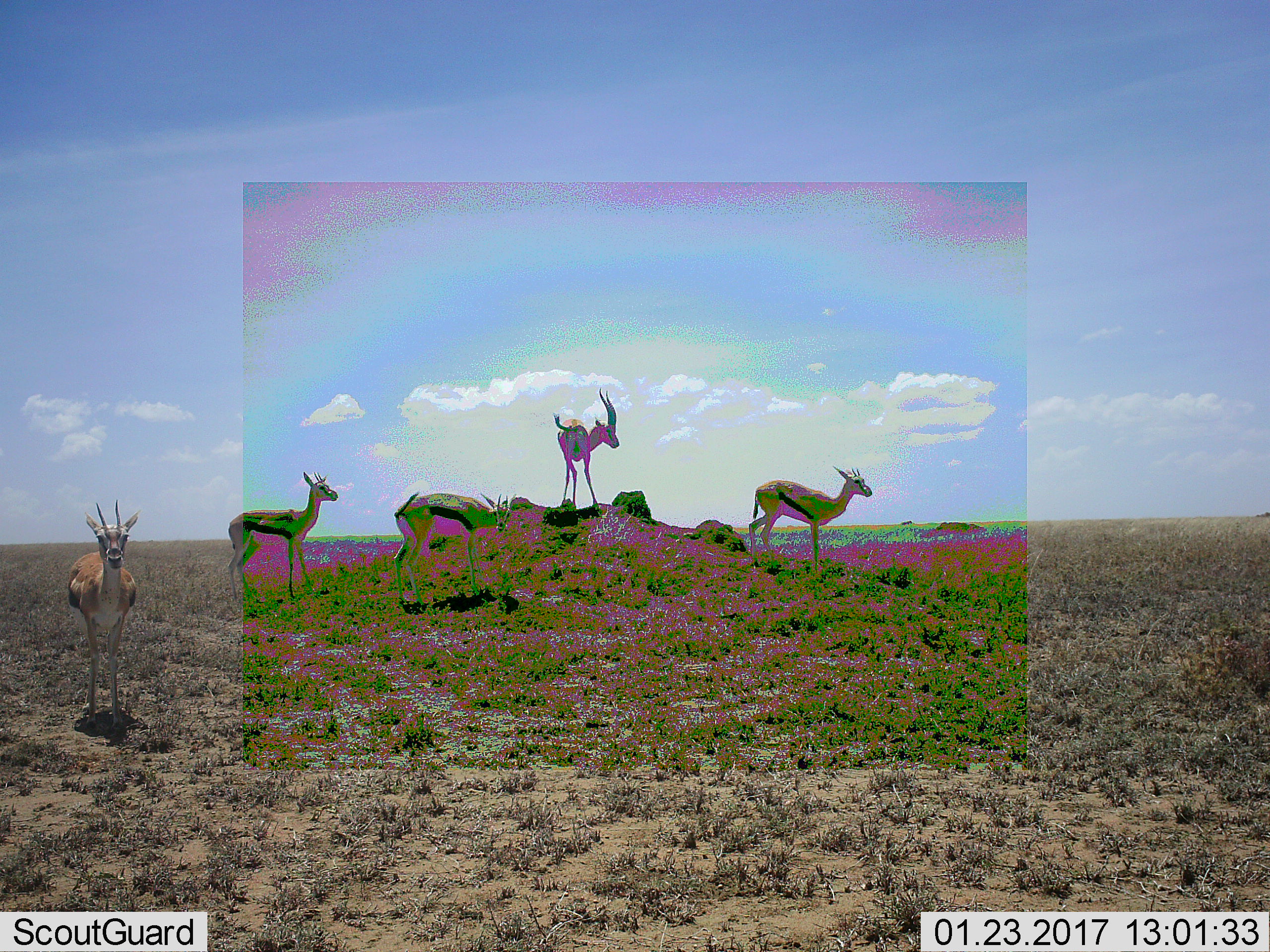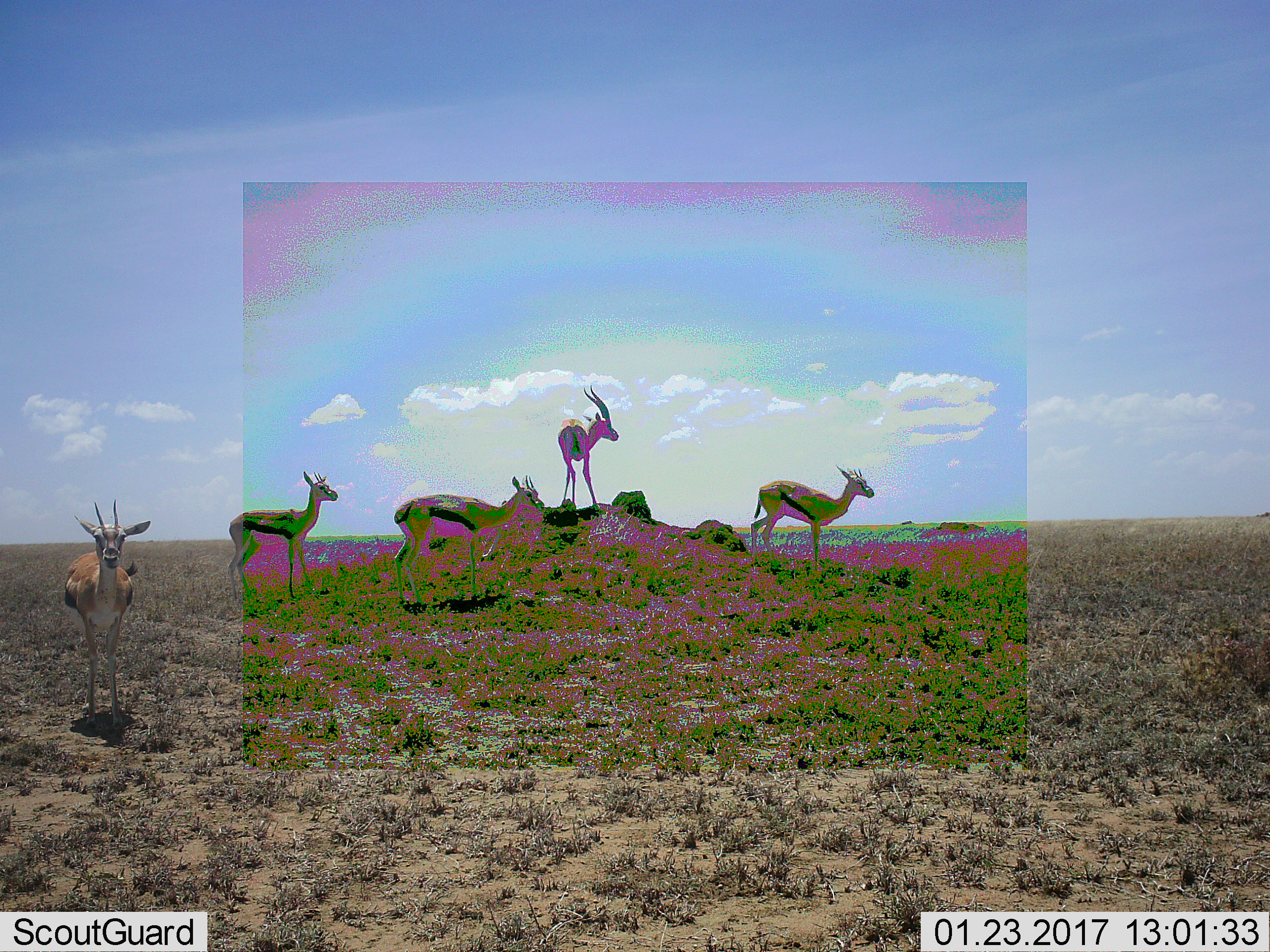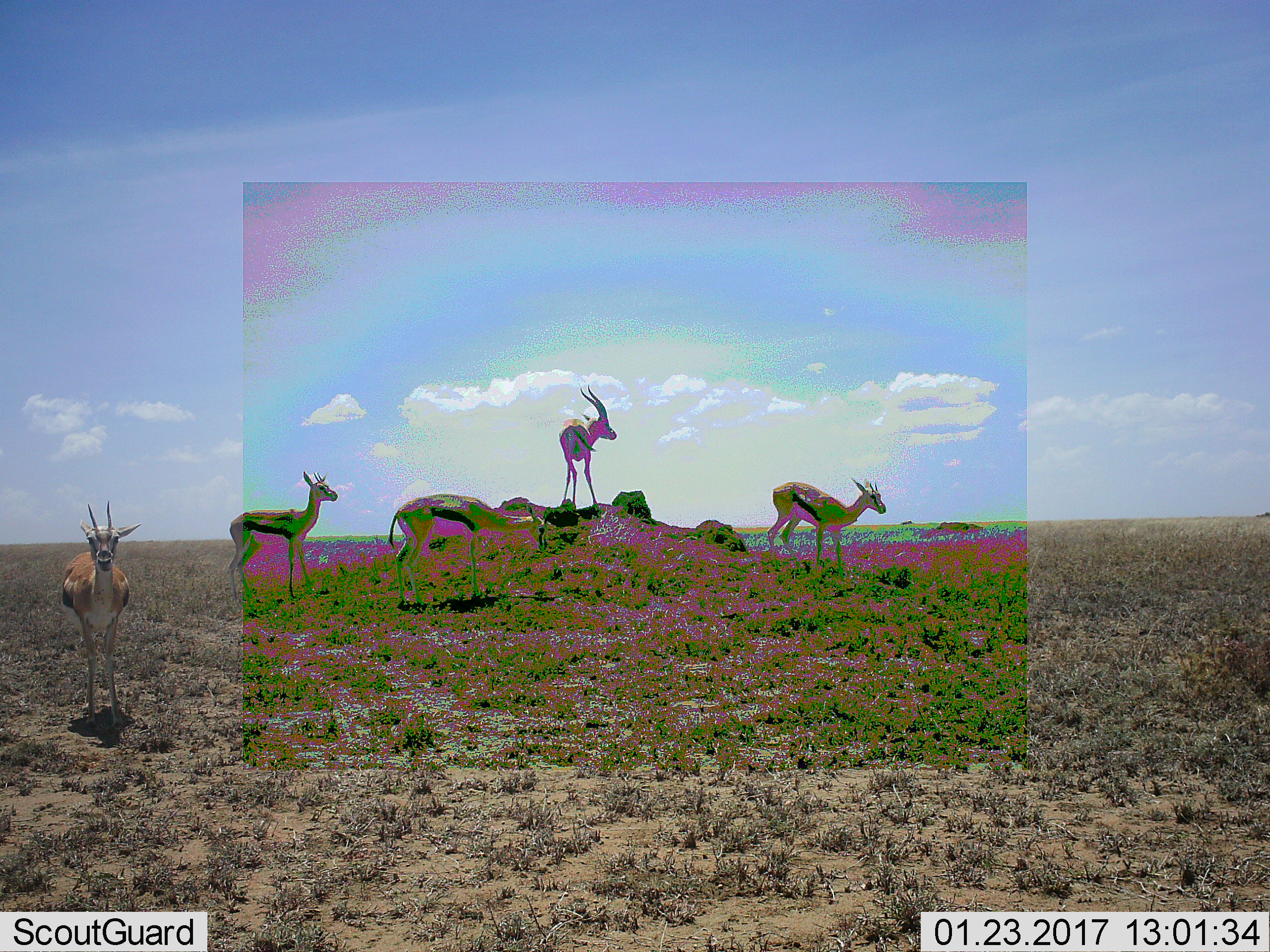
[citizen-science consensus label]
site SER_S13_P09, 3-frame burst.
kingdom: Animalia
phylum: Chordata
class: Mammalia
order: Artiodactyla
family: Bovidae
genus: Eudorcas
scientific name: Eudorcas thomsonii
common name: thomson's gazelle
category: gazellethomsons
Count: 5.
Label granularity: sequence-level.